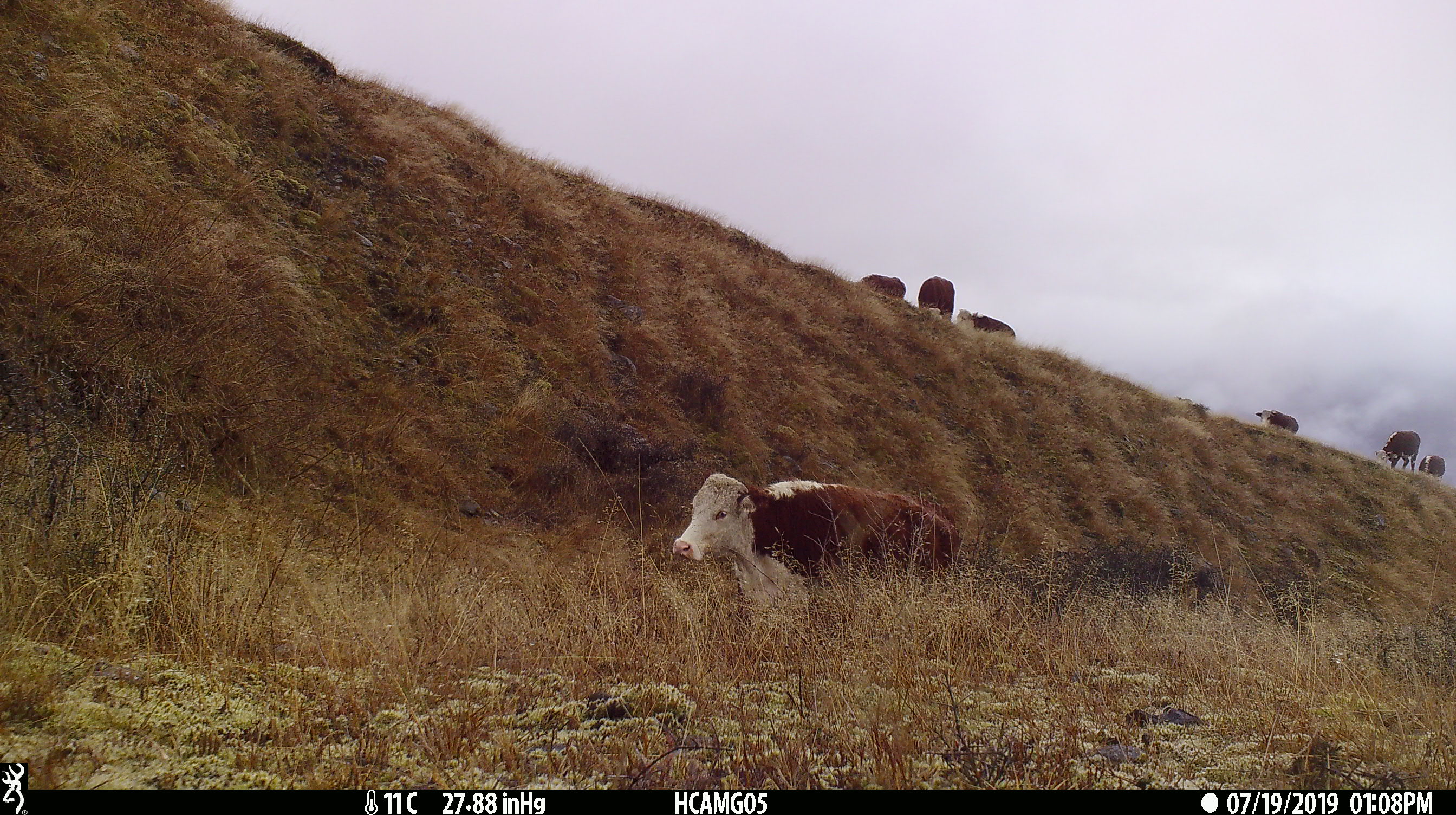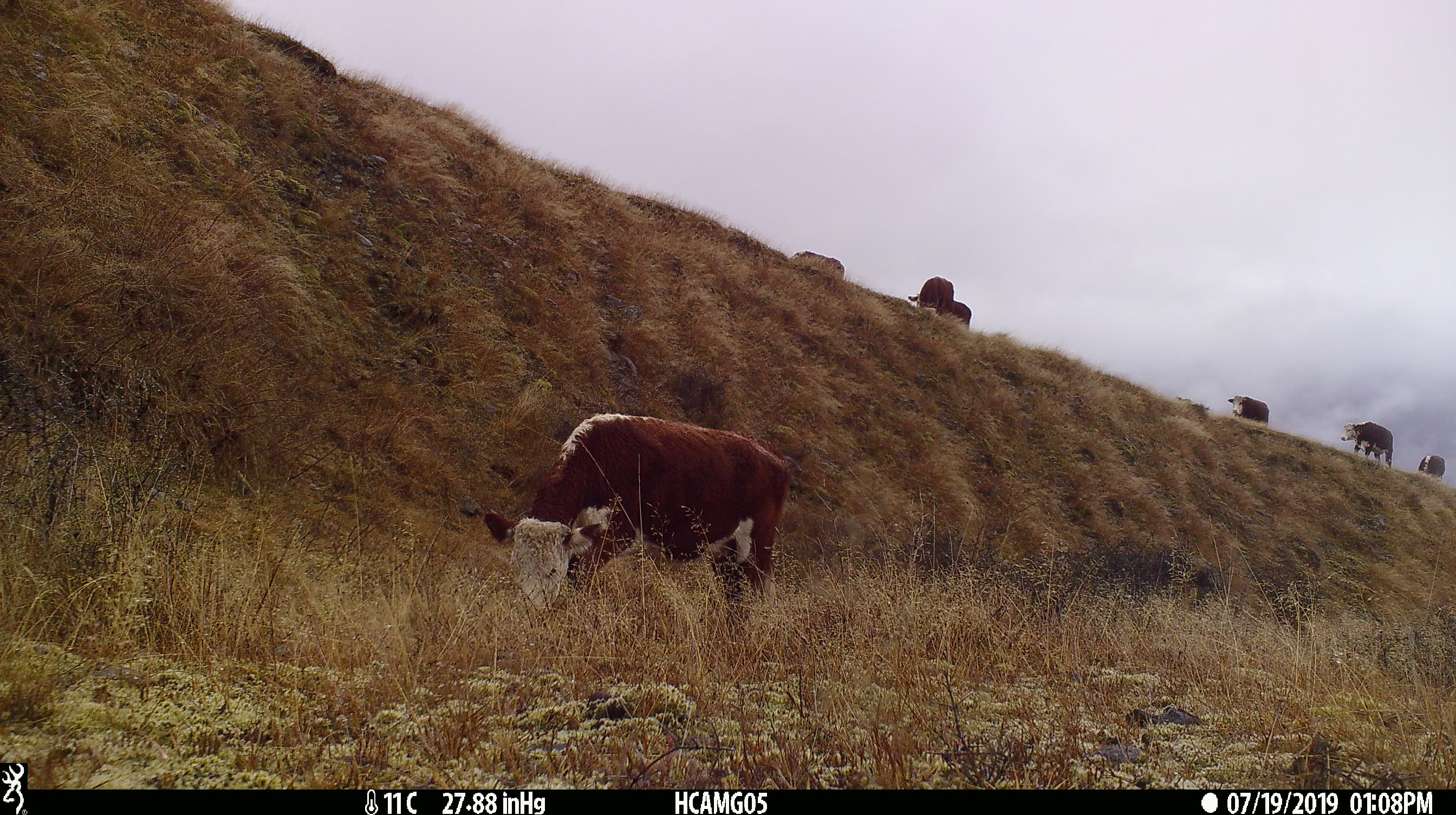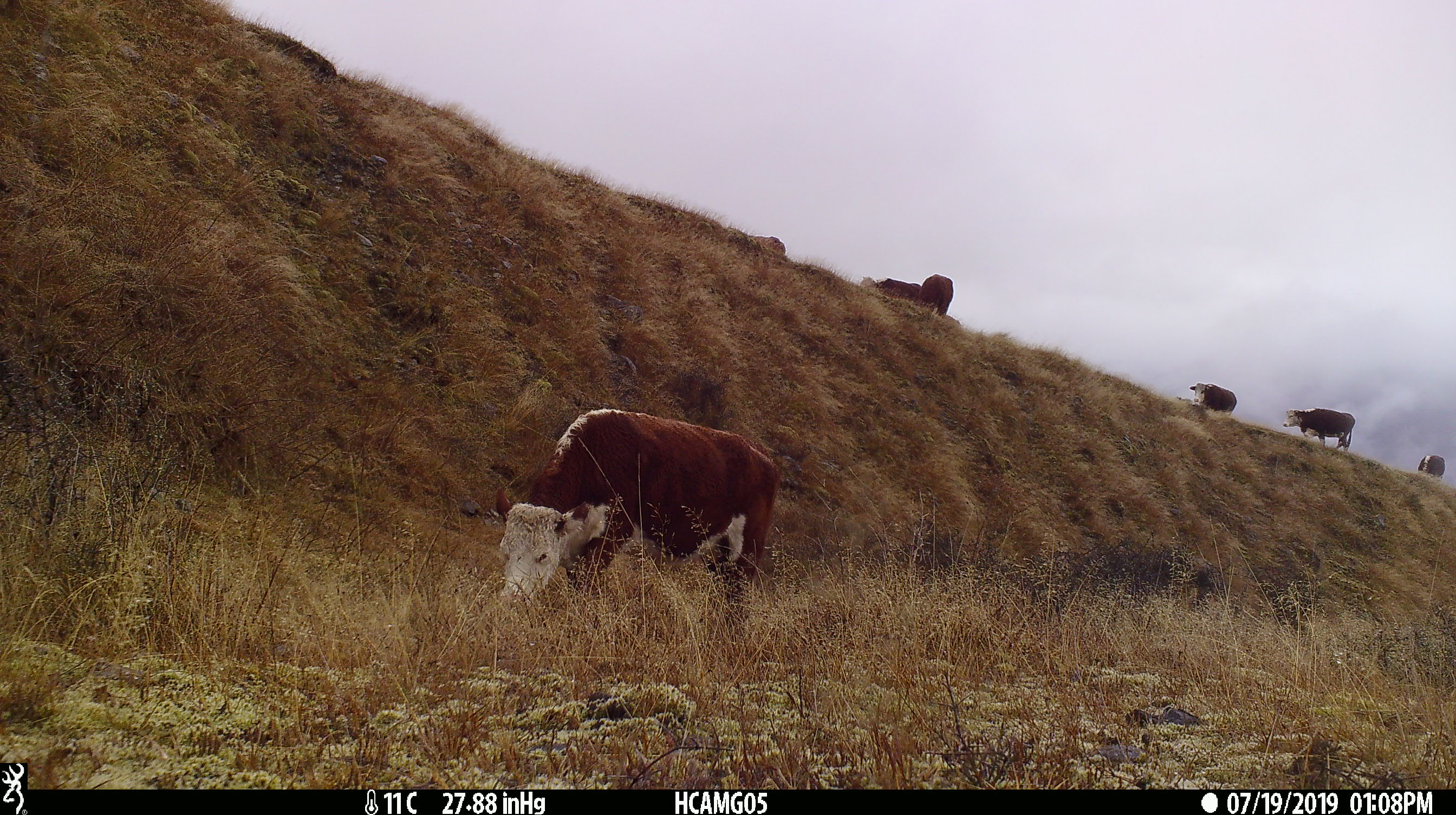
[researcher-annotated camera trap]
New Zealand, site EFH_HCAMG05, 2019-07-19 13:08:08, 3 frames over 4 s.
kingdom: Animalia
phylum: Chordata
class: Mammalia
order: Artiodactyla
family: Bovidae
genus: Bos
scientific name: Bos taurus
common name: domestic cow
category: cow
Cow (domestic cow) (Bos taurus).